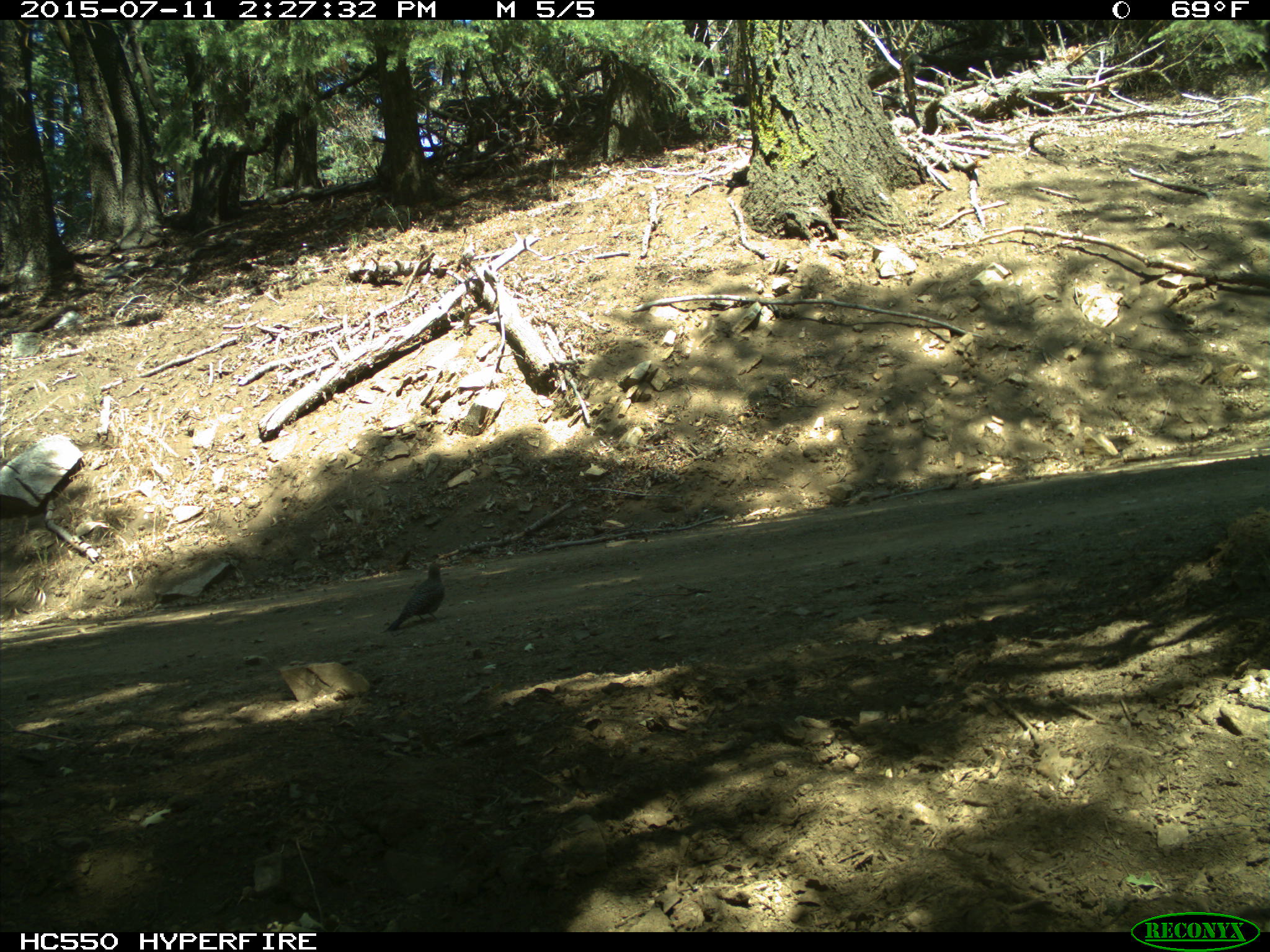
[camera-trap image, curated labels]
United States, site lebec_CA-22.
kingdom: Animalia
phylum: Chordata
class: Aves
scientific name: Aves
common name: birds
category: unidentified bird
Unidentified bird (birds) (Aves).